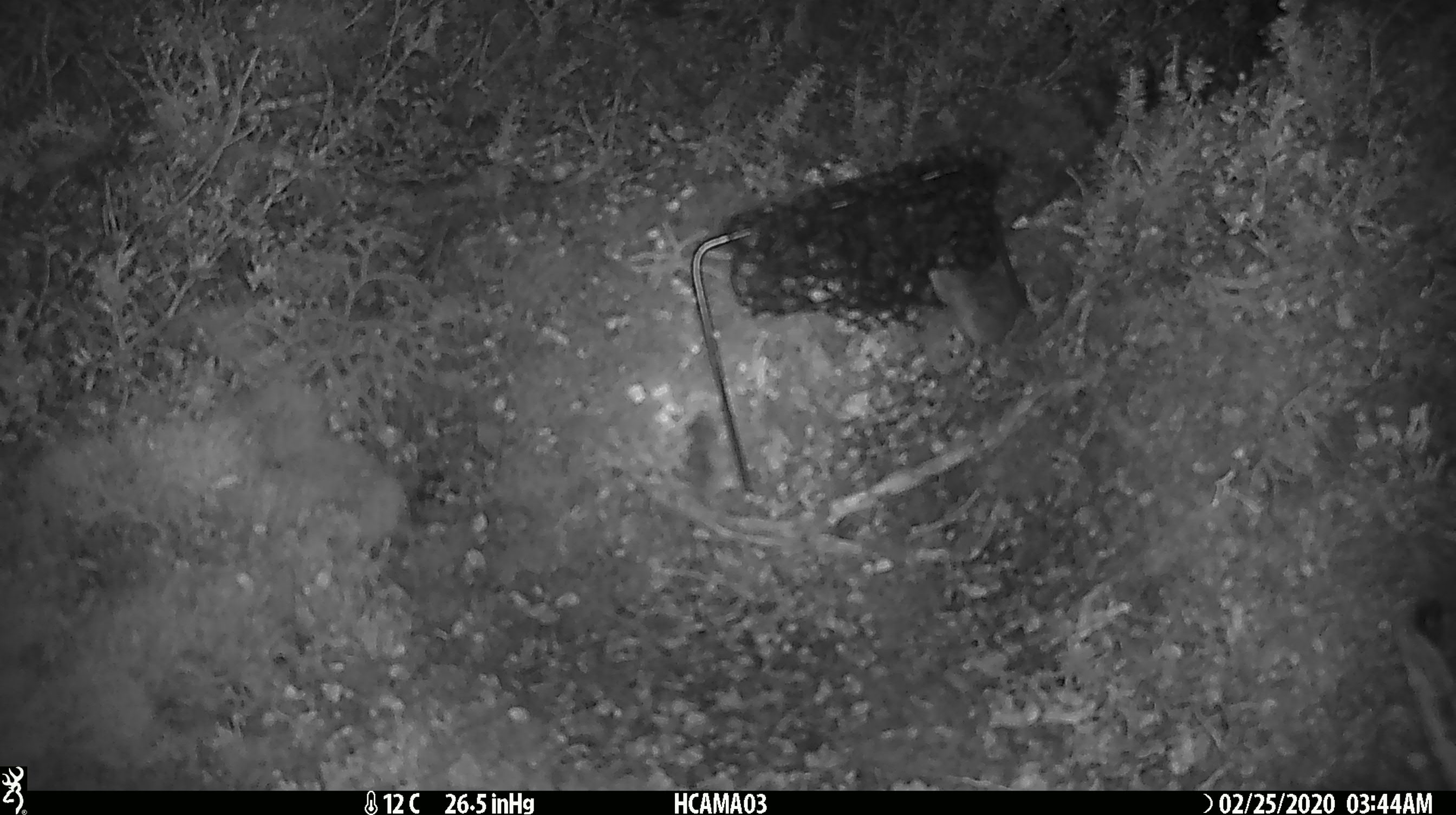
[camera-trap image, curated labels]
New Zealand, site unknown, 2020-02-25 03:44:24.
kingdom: Animalia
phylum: Chordata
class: Mammalia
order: Rodentia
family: Muridae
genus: Mus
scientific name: Mus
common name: mouse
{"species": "mouse (Mus)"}